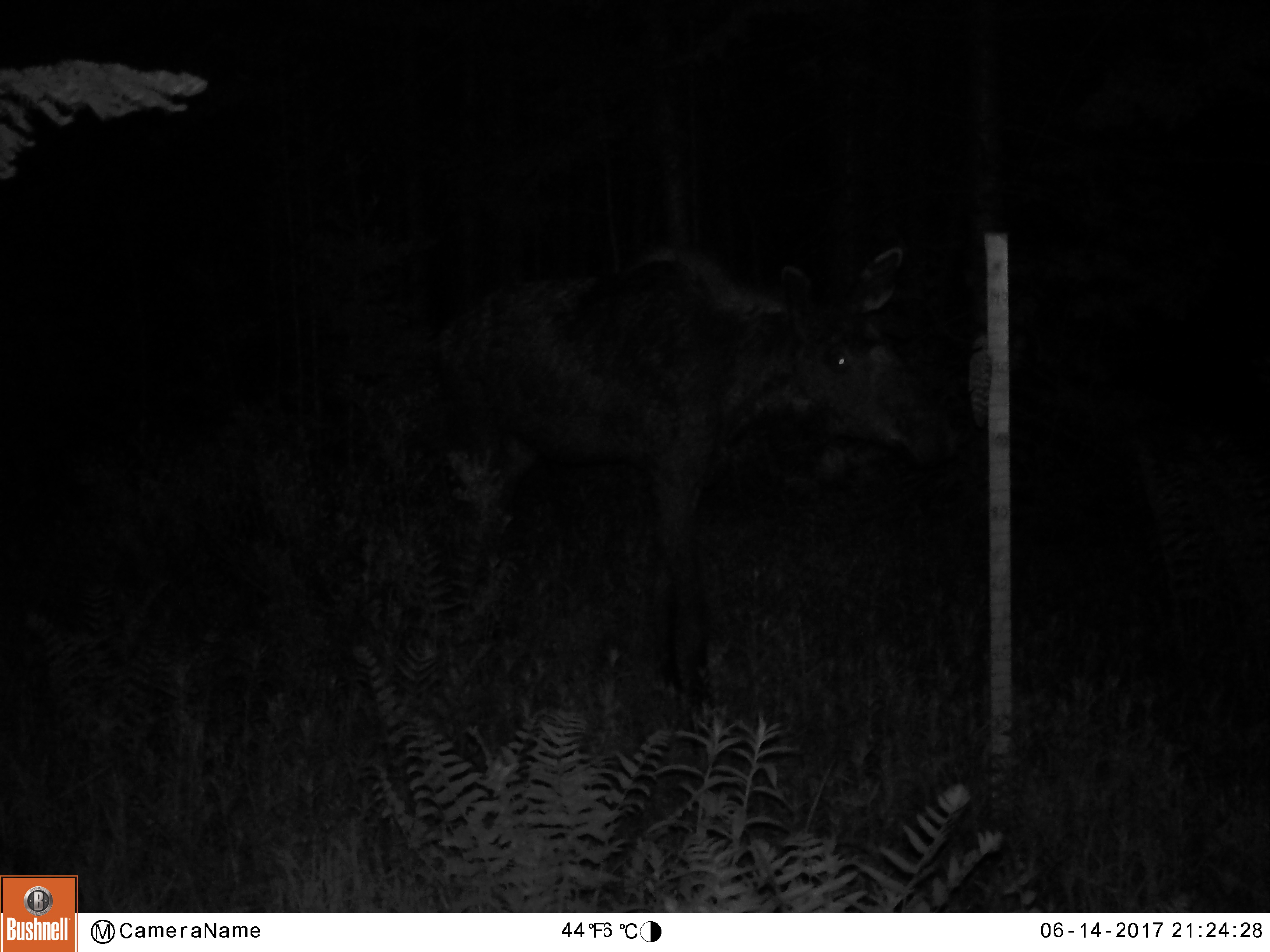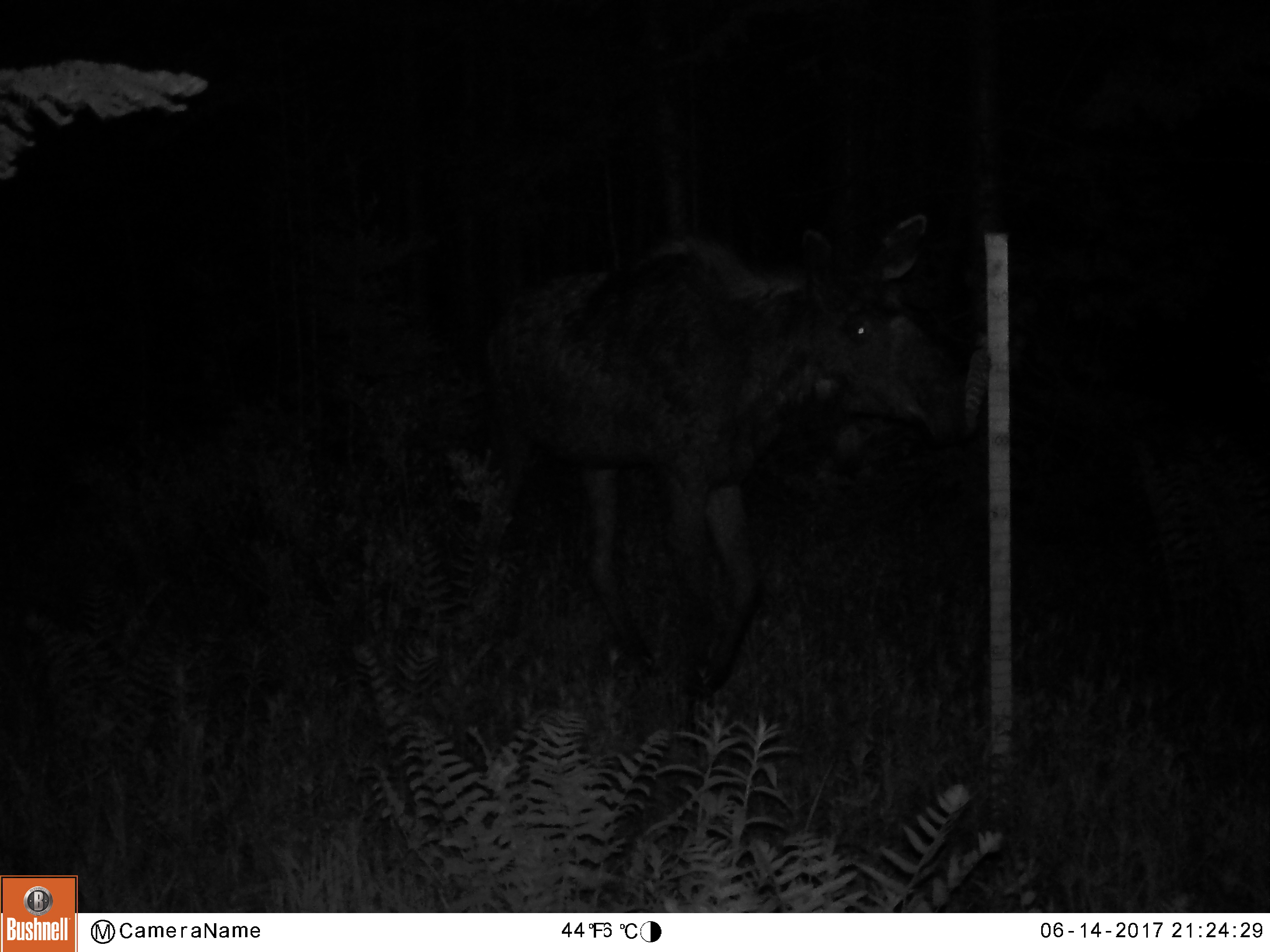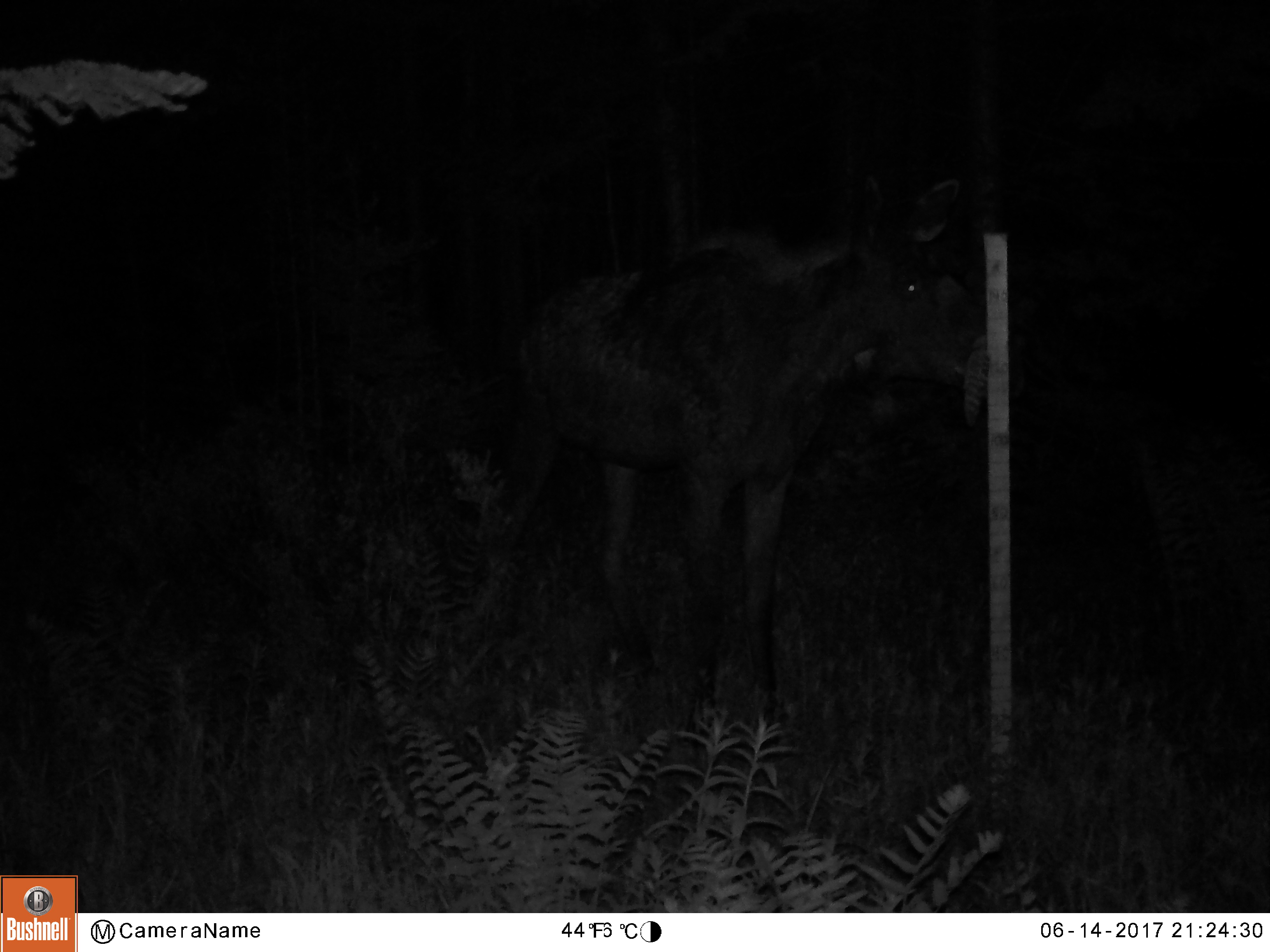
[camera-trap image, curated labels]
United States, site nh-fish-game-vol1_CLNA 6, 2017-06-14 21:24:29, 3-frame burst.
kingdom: Animalia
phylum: Chordata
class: Mammalia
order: Artiodactyla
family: Cervidae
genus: Alces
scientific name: Alces alces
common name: moose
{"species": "moose (Alces alces)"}